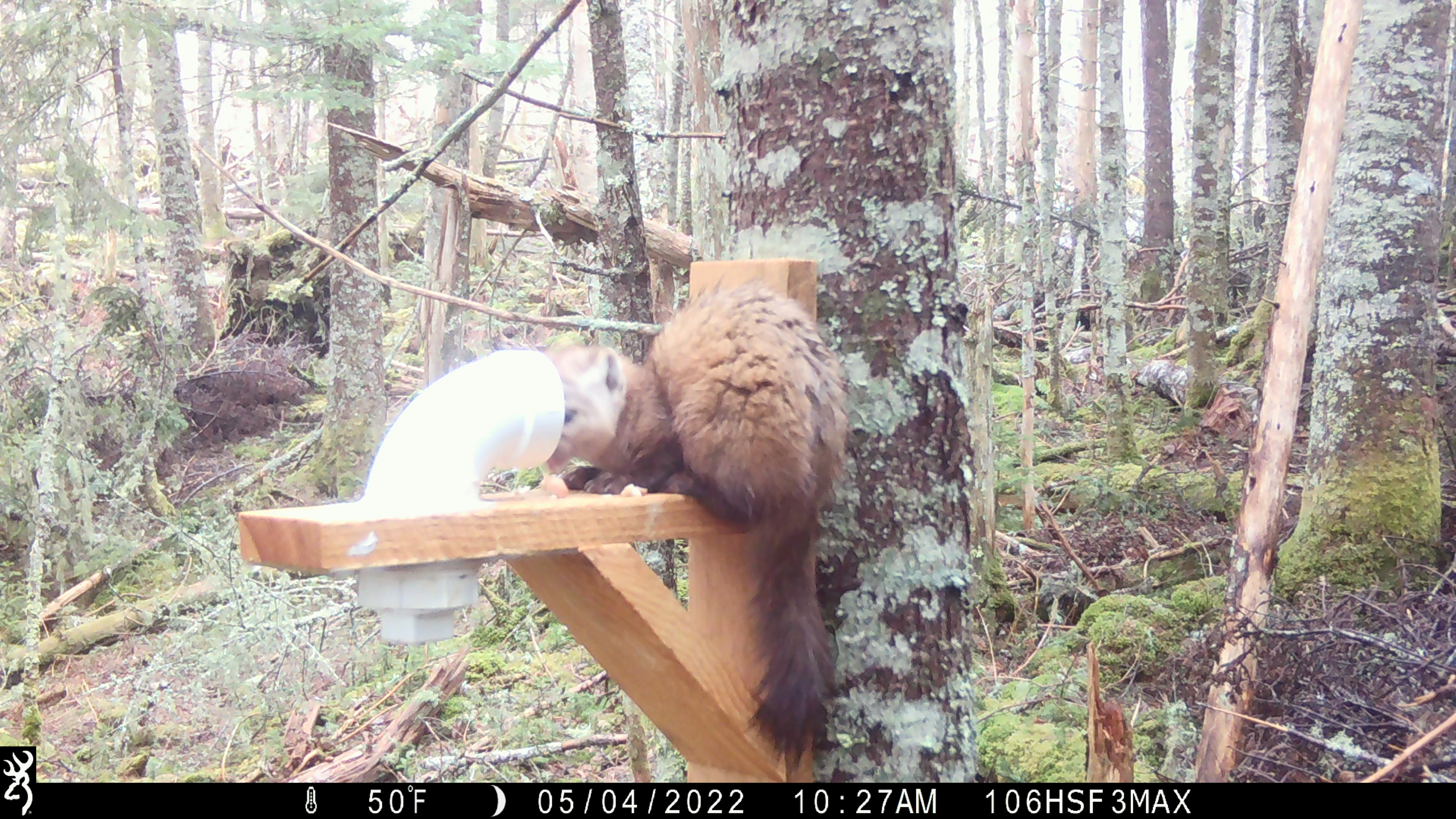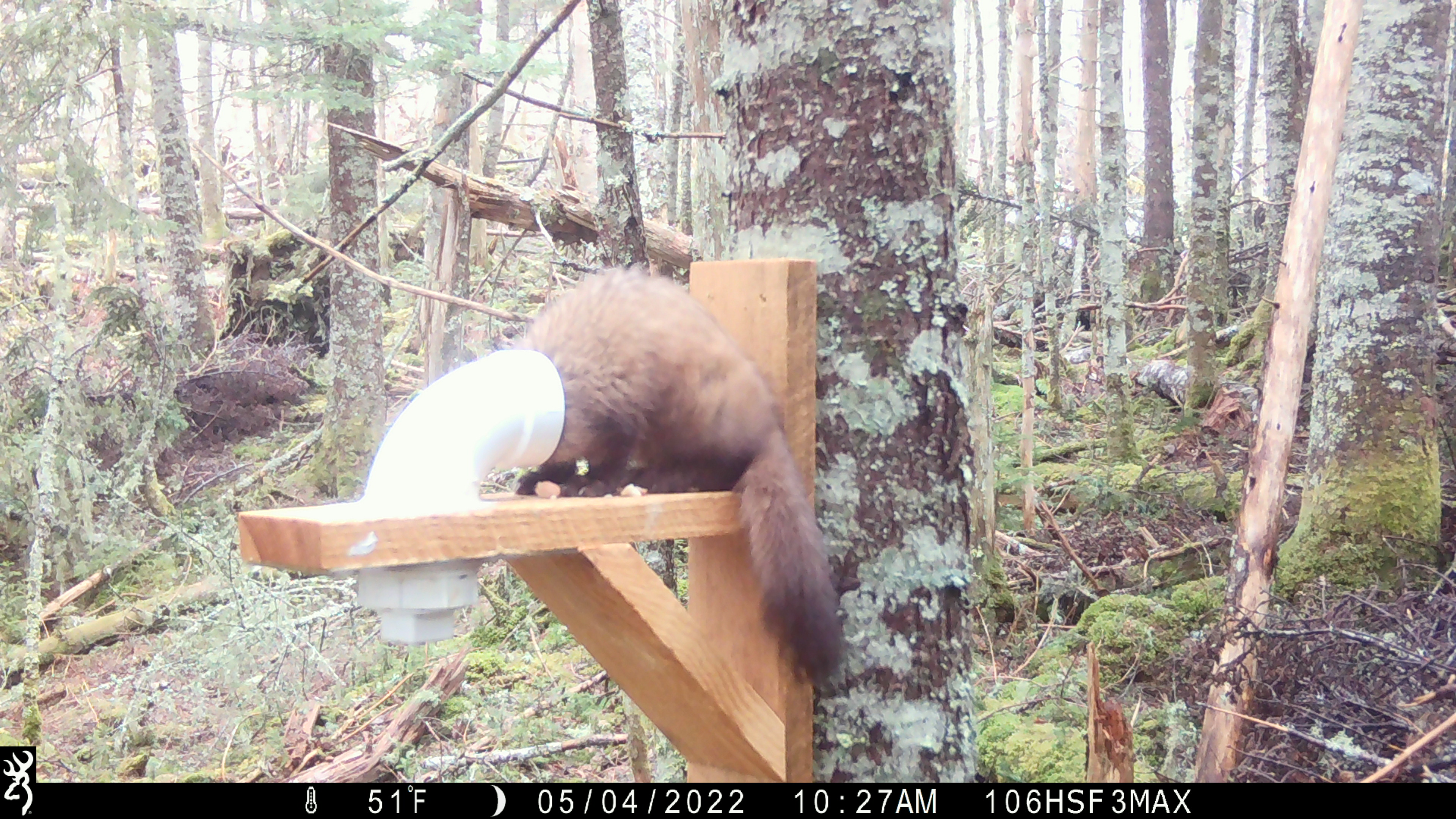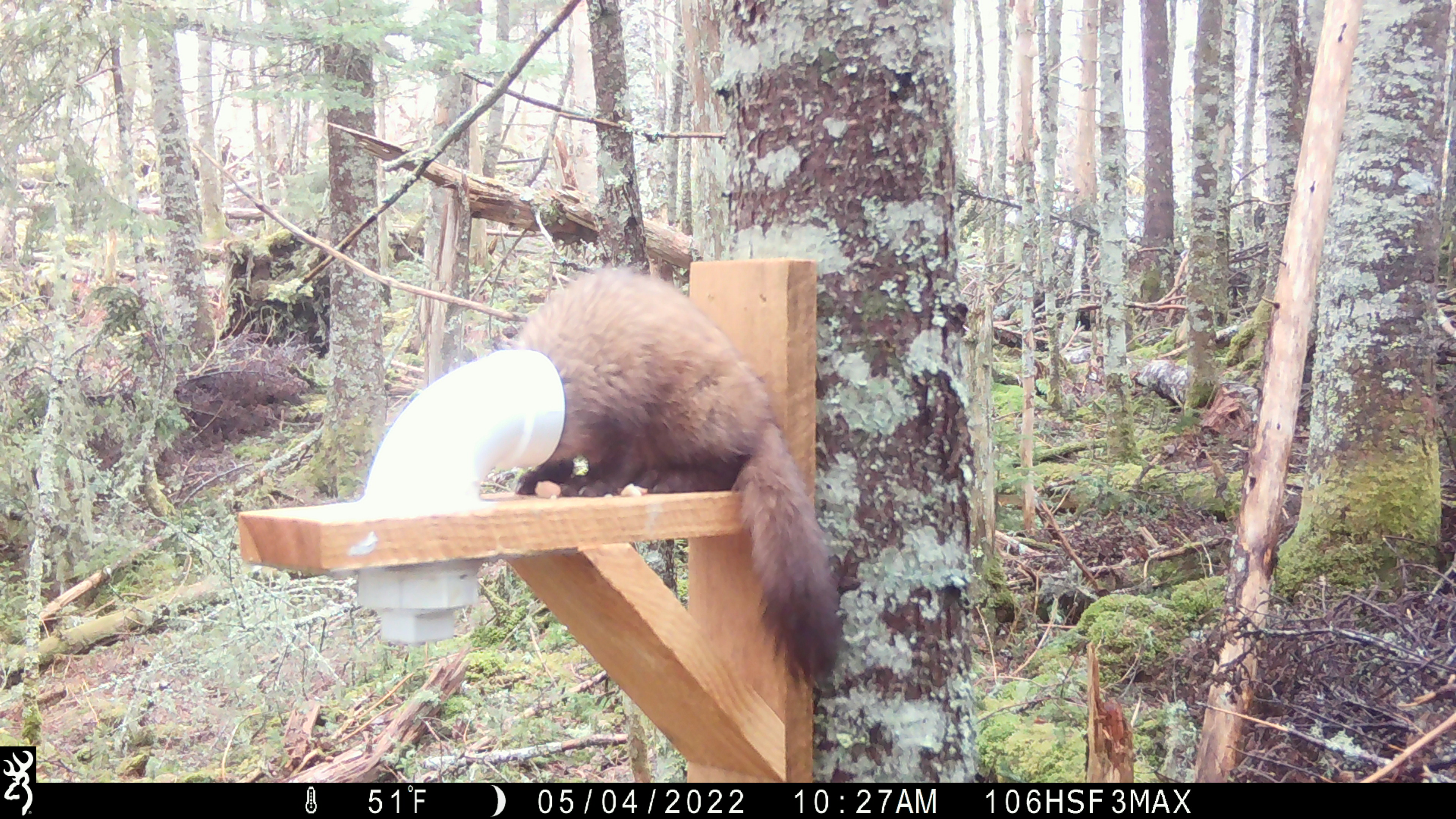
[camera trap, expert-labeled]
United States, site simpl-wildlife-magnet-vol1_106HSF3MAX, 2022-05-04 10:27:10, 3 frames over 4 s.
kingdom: Animalia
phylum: Chordata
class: Mammalia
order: Carnivora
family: Mustelidae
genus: Martes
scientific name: Martes americana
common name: american marten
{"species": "american marten (Martes americana)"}